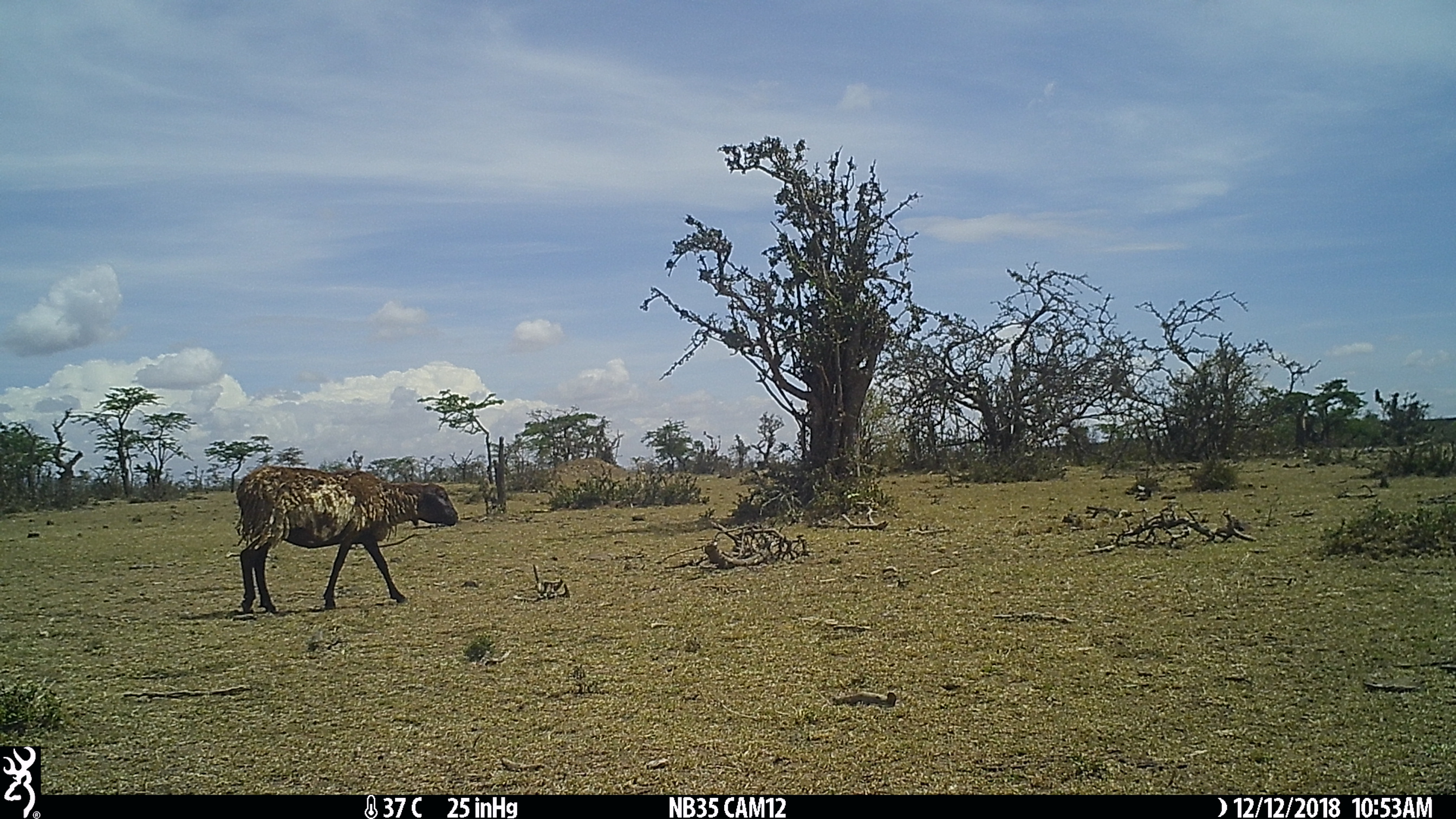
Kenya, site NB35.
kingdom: Animalia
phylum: Chordata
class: Mammalia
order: Artiodactyla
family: Bovidae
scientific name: Bovidae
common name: sheep or goat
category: shoat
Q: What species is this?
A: Shoat (sheep or goat) (Bovidae).